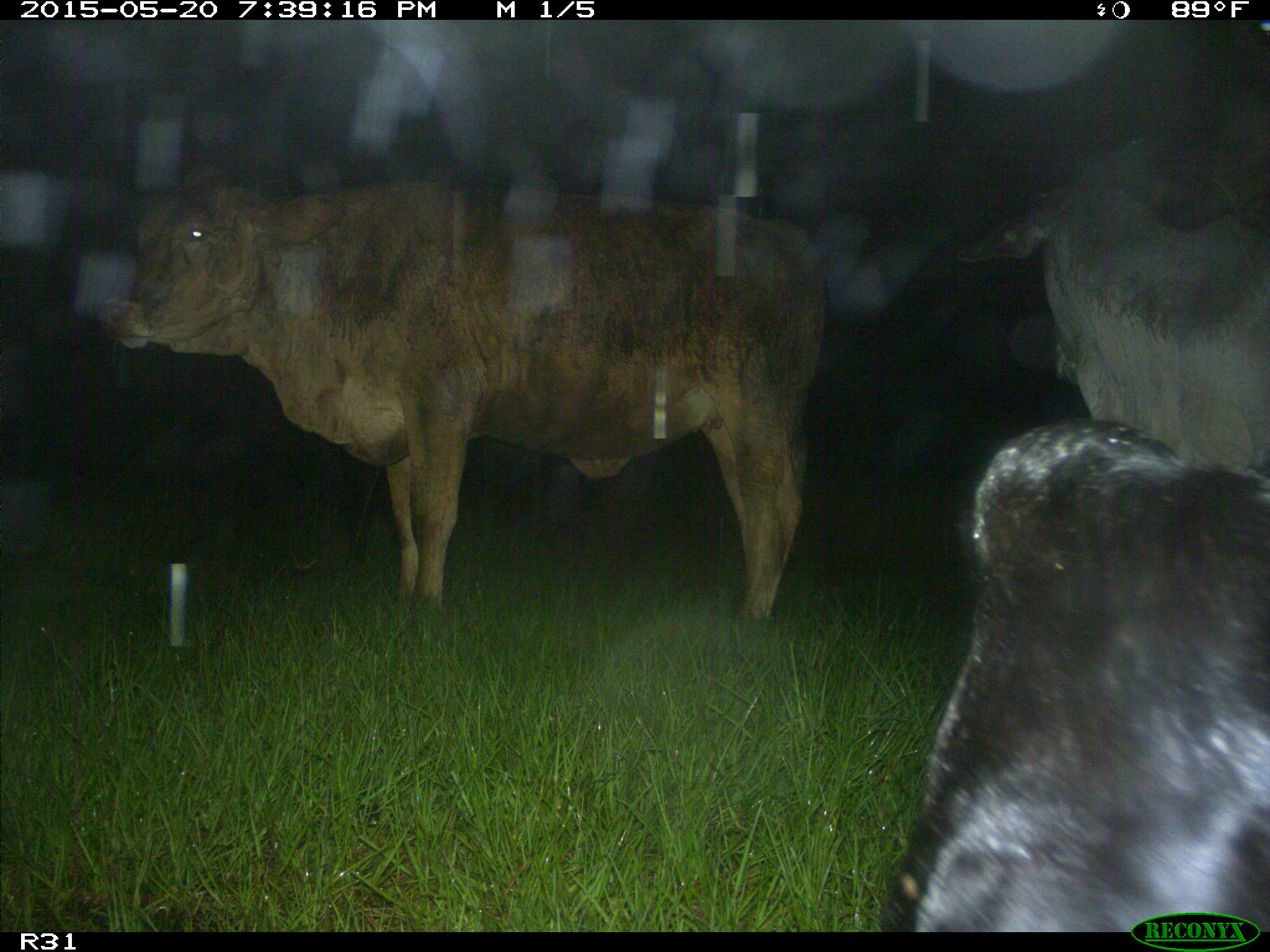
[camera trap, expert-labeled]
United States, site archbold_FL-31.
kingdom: Animalia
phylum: Chordata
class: Mammalia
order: Artiodactyla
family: Bovidae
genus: Bos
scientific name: Bos taurus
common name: domestic cow